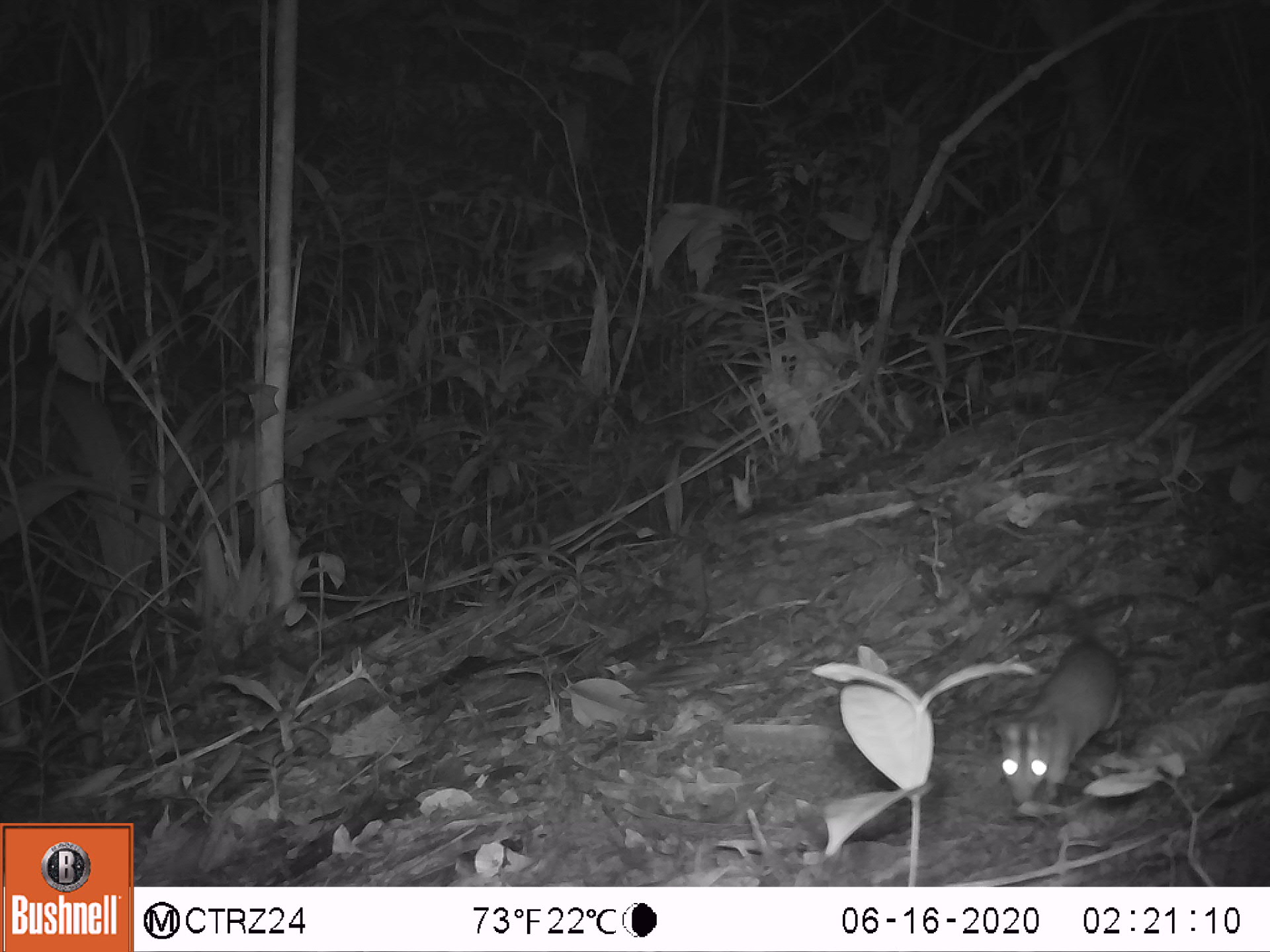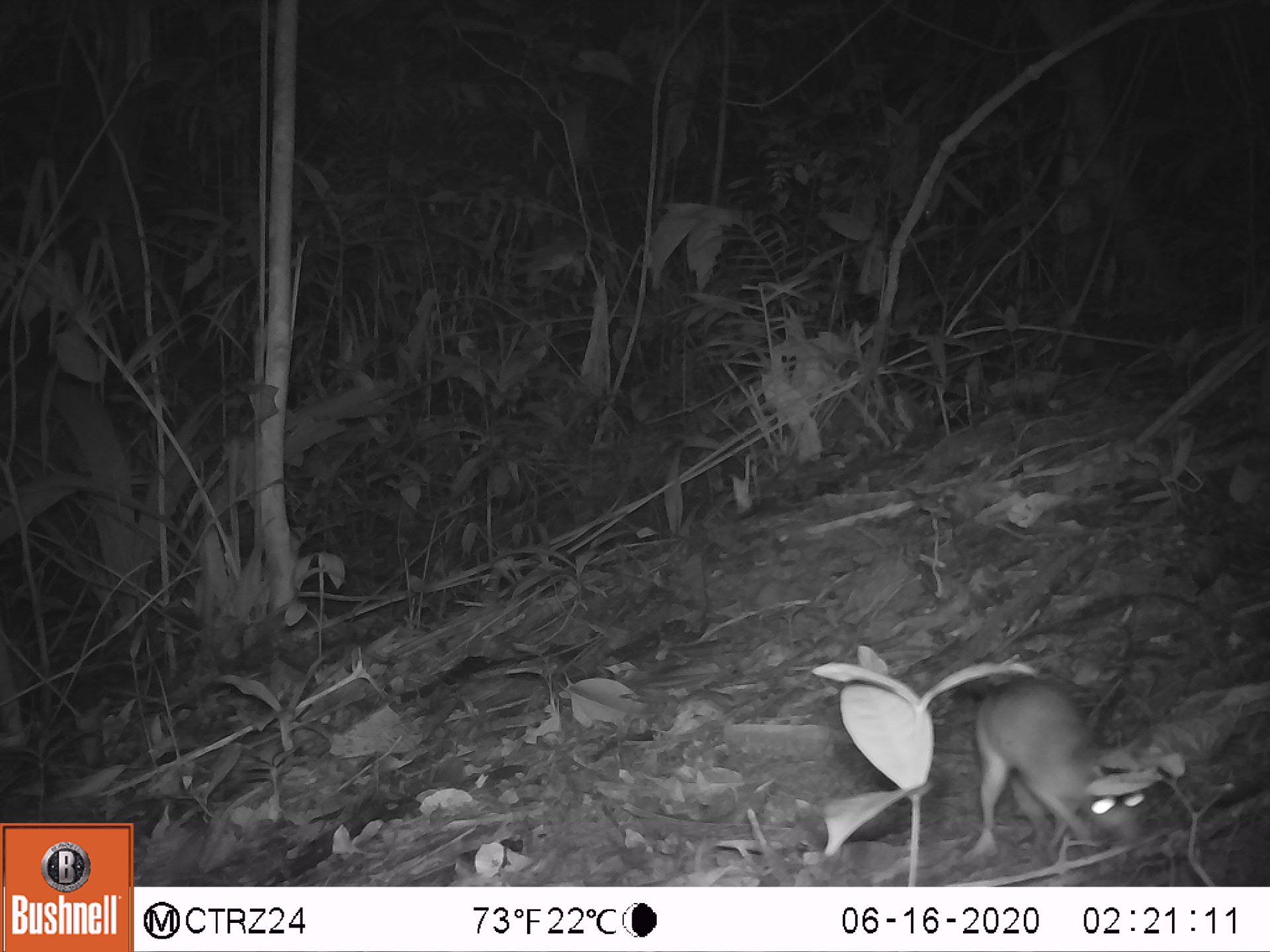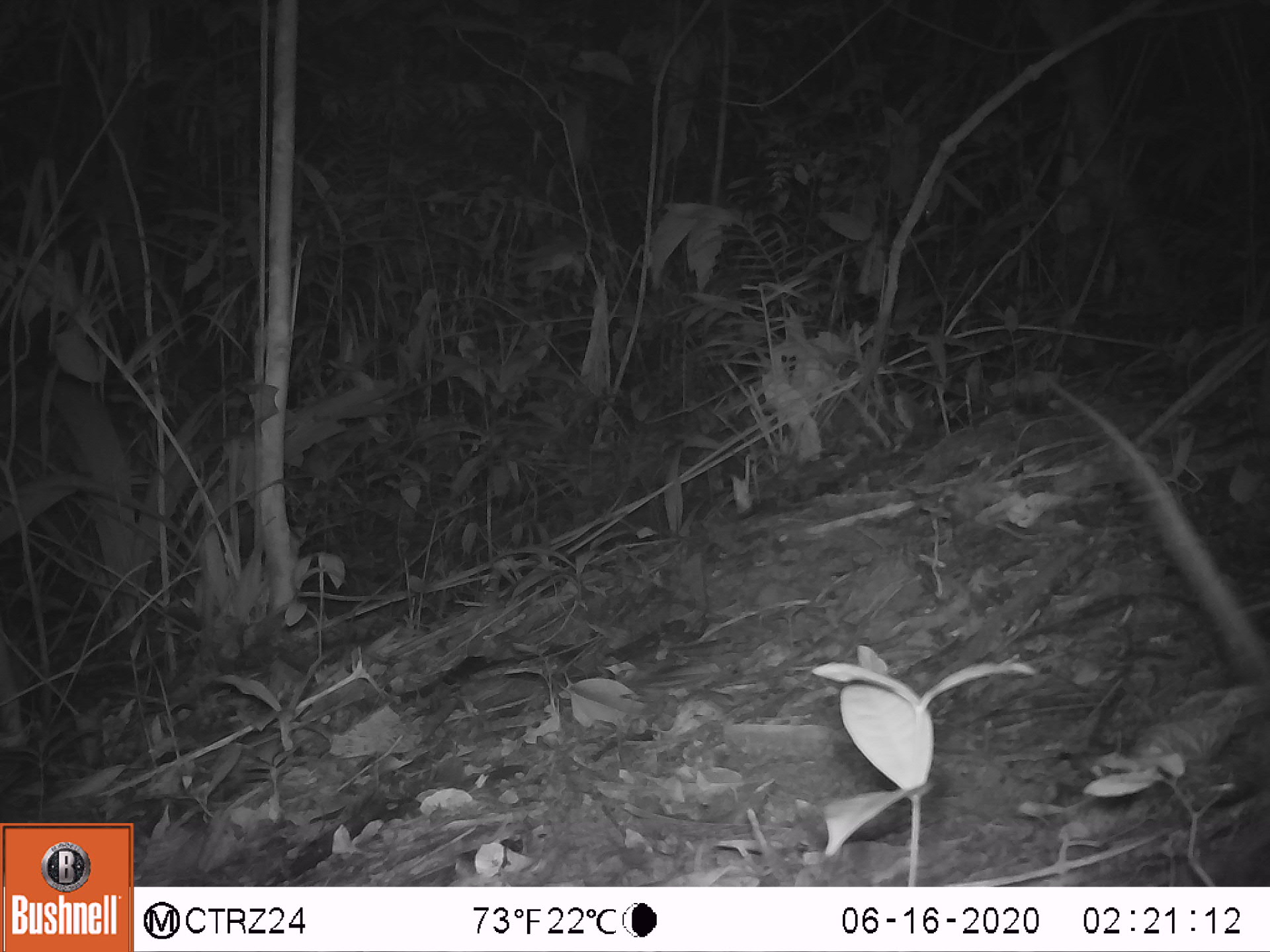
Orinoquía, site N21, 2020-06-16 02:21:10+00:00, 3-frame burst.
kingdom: Animalia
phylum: Chordata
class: Mammalia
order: Rodentia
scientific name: Rodentia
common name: rodent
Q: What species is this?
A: Rodent (Rodentia).